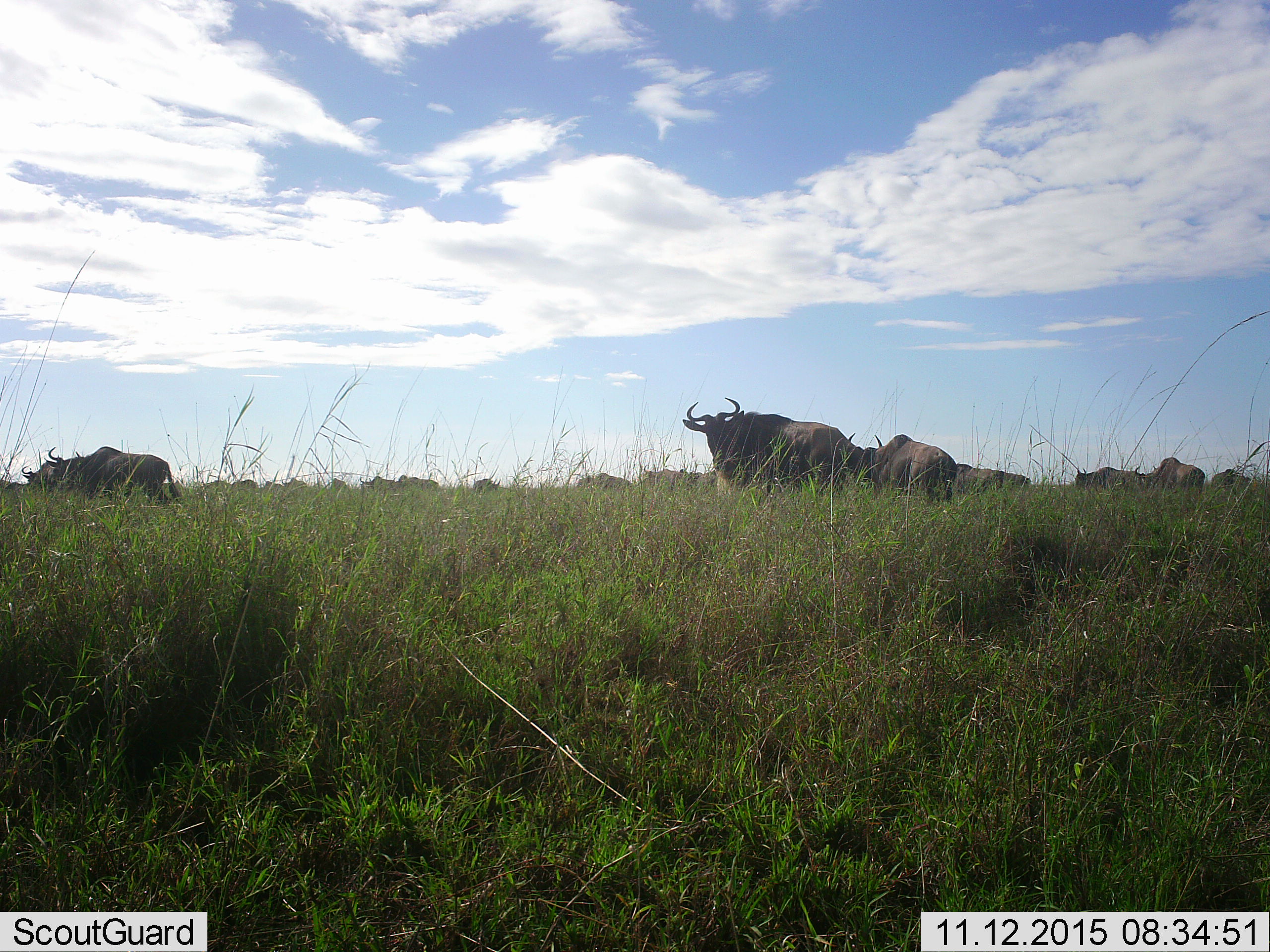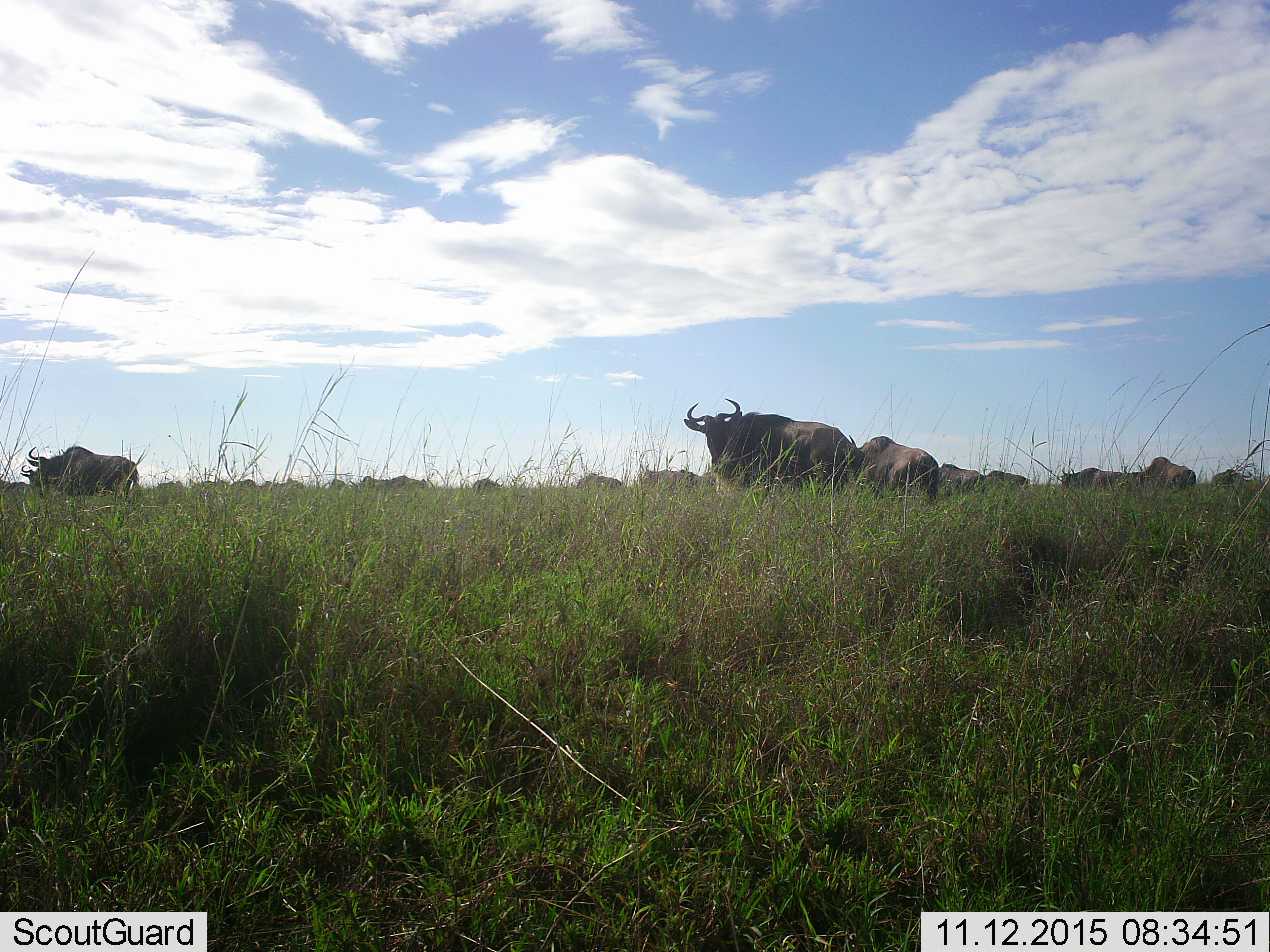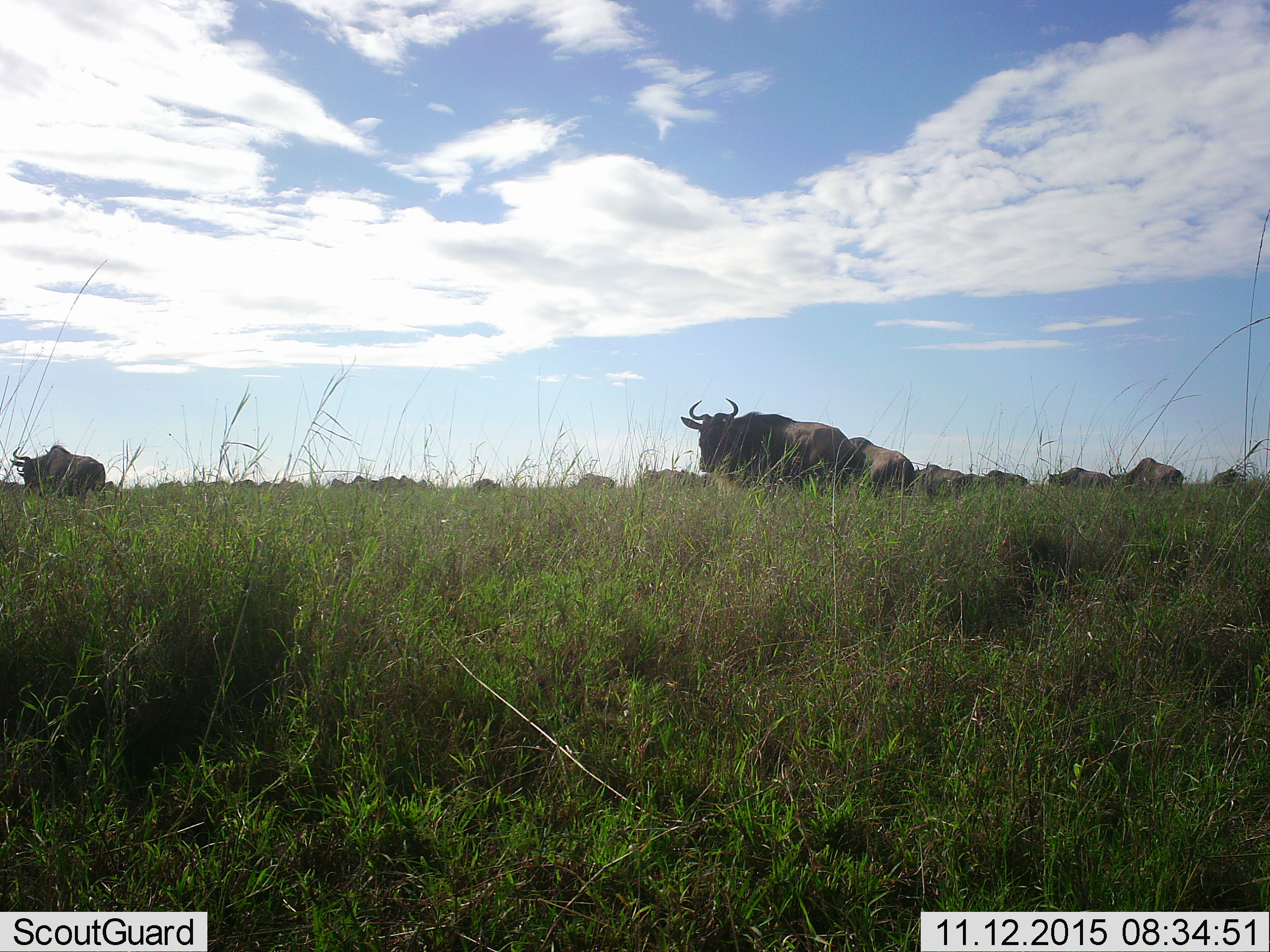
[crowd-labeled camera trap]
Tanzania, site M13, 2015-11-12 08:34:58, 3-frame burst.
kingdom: Animalia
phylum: Chordata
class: Mammalia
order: Artiodactyla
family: Bovidae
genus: Connochaetes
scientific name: Connochaetes taurinus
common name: blue wildebeest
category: wildebeest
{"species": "wildebeest (blue wildebeest) (Connochaetes taurinus)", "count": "11-50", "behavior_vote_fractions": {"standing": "100%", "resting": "0%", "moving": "50%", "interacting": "0%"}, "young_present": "0%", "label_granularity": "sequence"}